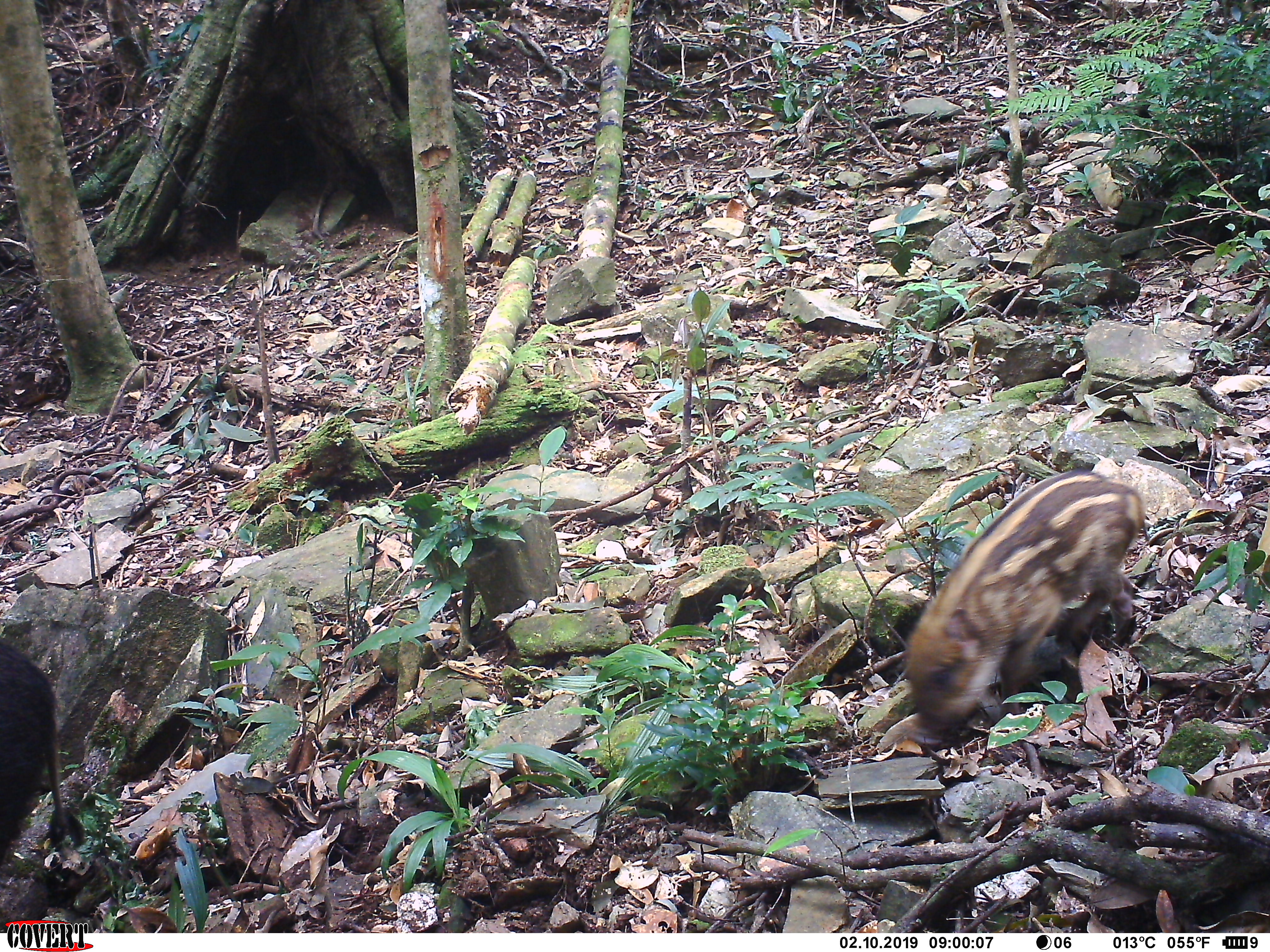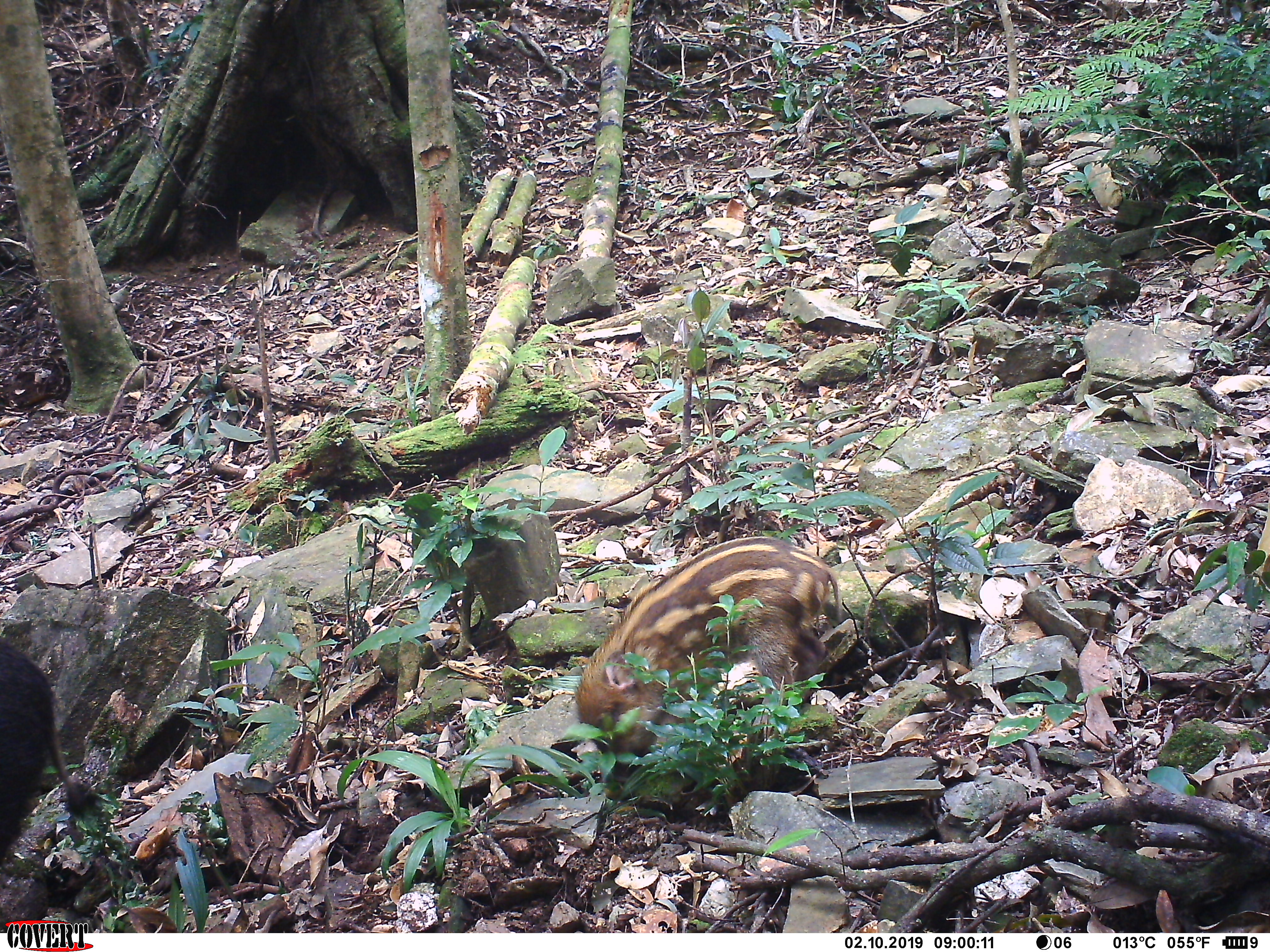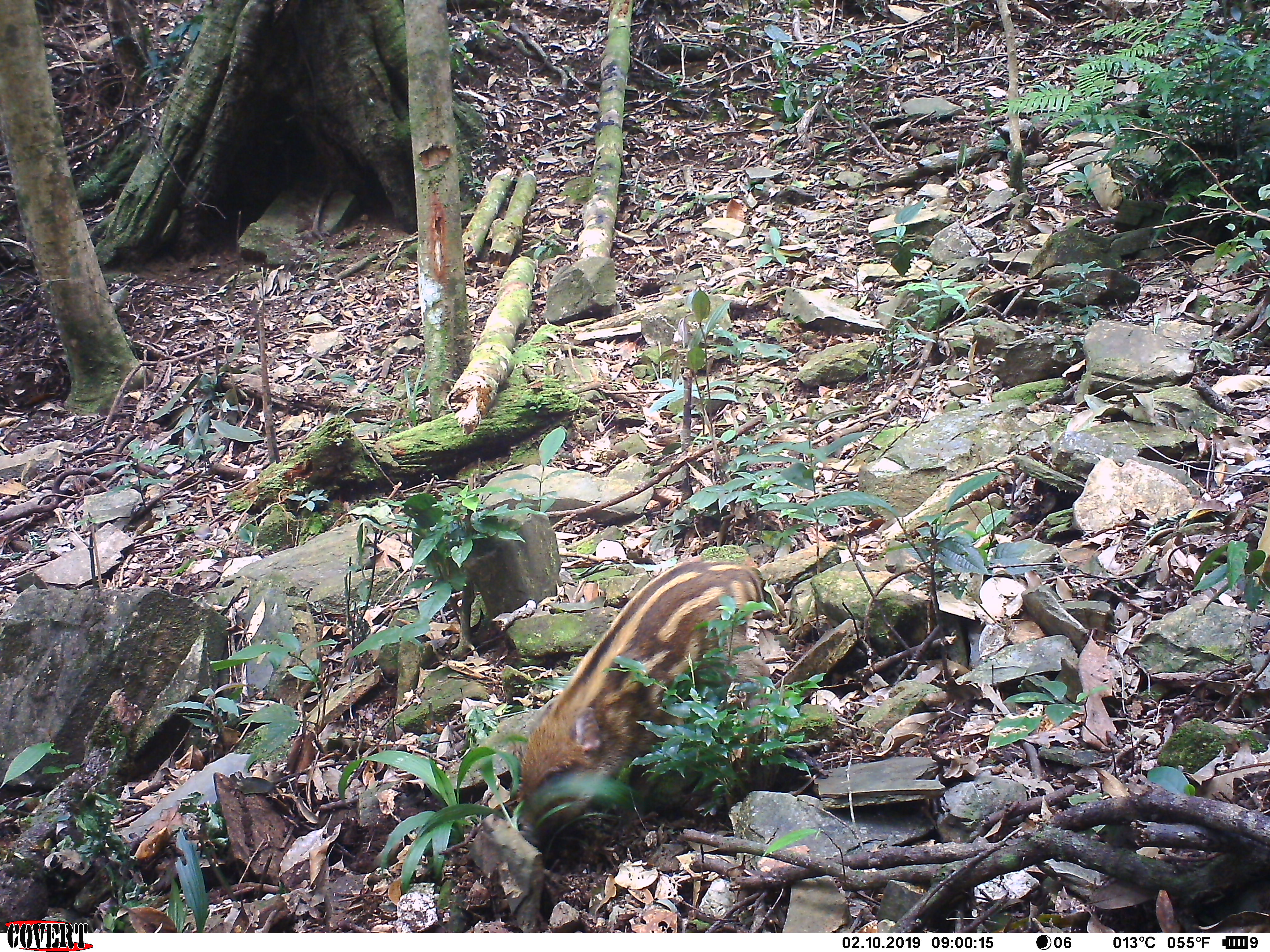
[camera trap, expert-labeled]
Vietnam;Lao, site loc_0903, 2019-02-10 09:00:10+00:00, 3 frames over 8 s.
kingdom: Animalia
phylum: Chordata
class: Mammalia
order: Artiodactyla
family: Suidae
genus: Sus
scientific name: Sus scrofa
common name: eurasian wild pig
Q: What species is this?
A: Eurasian wild pig (Sus scrofa).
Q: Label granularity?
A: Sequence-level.